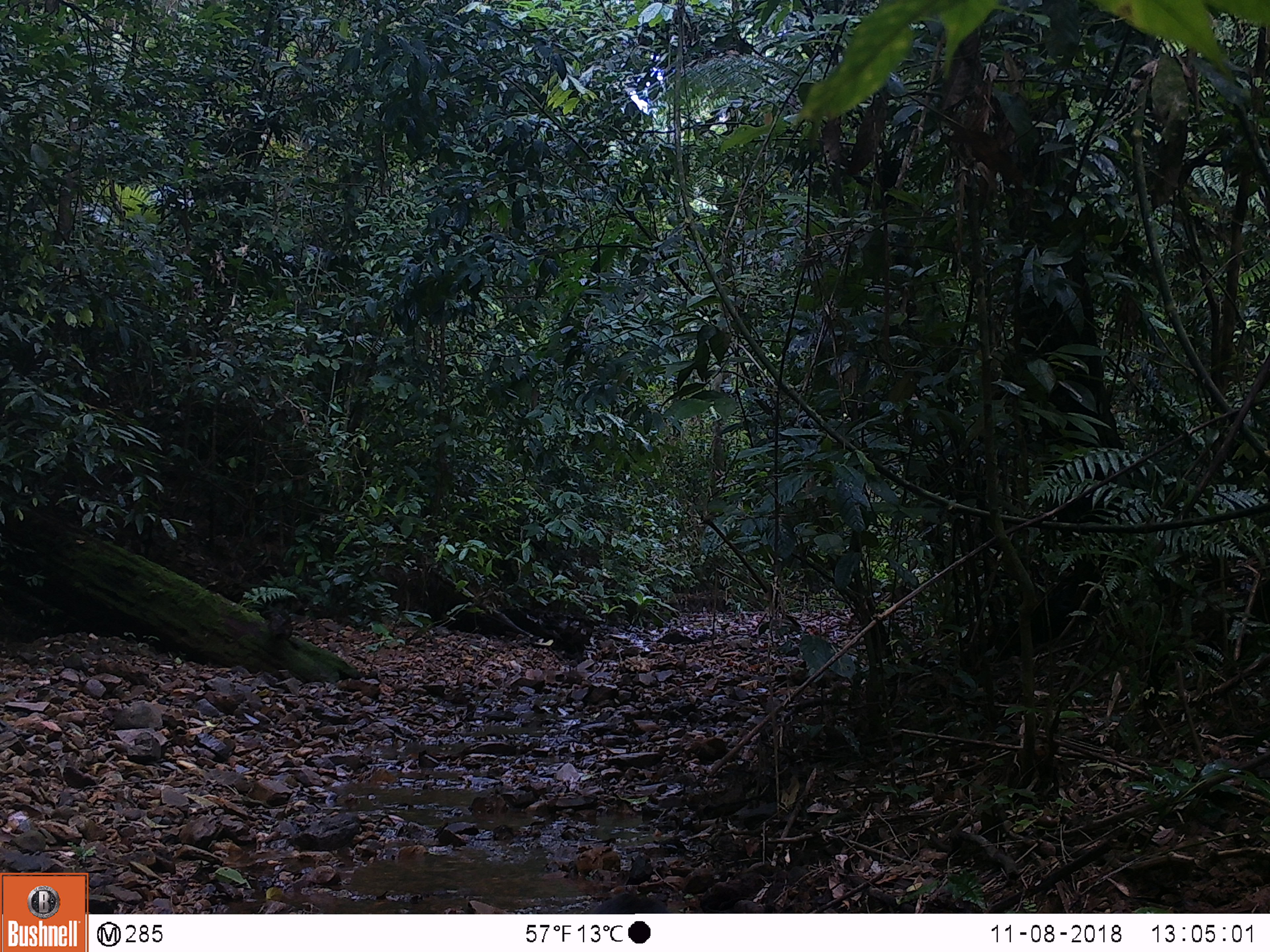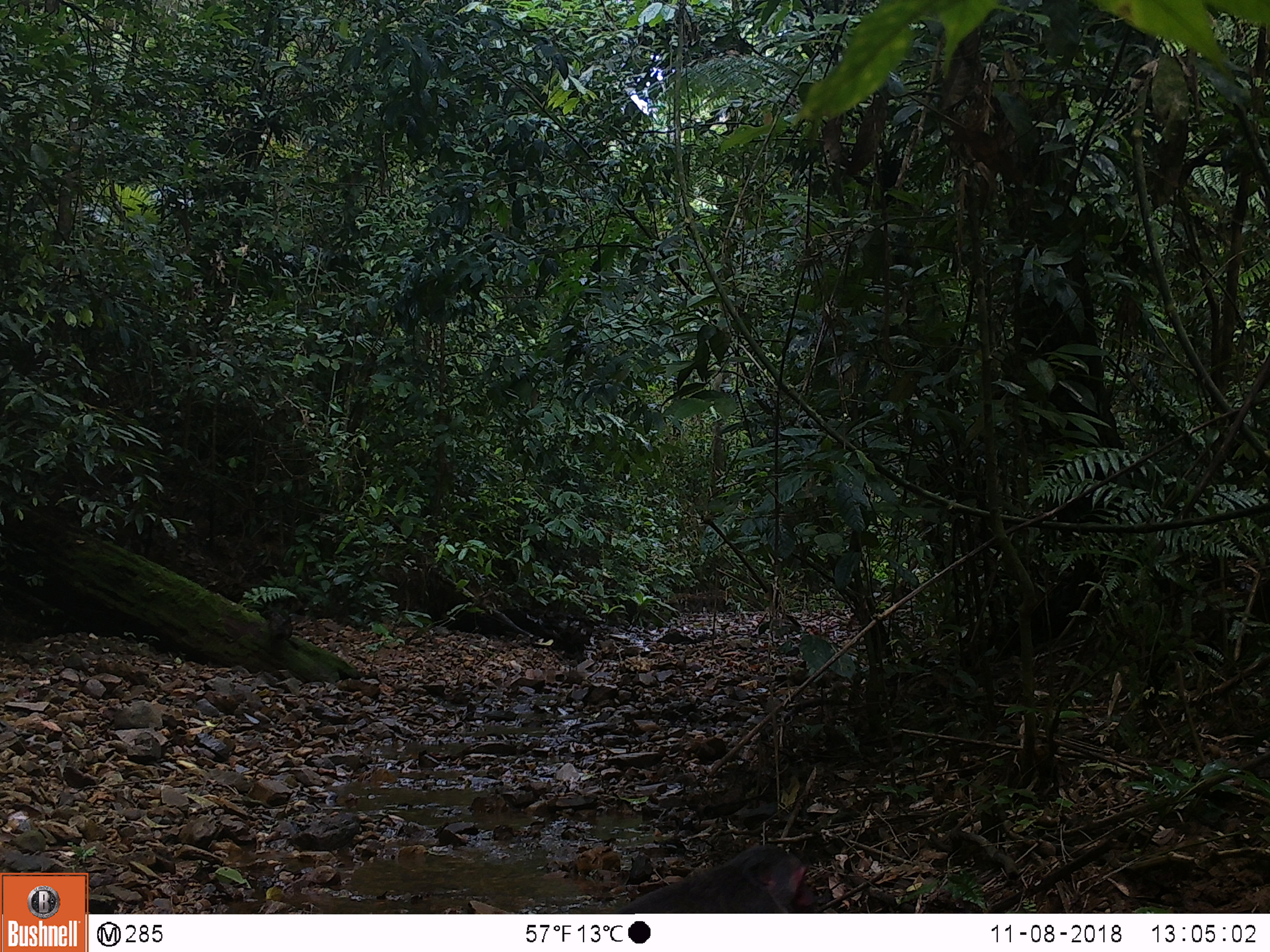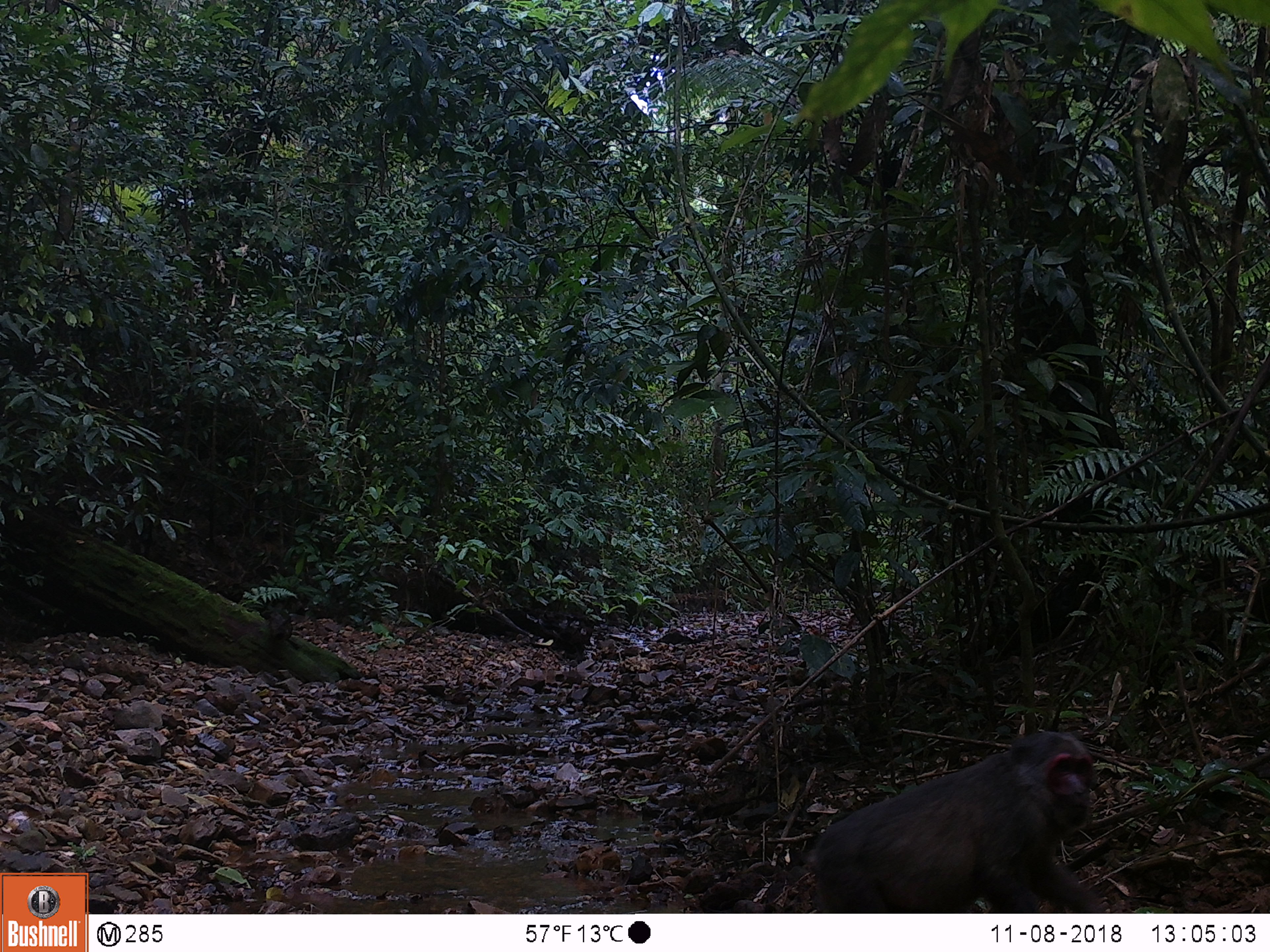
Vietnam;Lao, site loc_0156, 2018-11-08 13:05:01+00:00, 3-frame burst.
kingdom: Animalia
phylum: Chordata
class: Mammalia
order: Primates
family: Cercopithecidae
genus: Macaca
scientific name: Macaca arctoides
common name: stump-tailed macaque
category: stump tailed macaque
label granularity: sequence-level